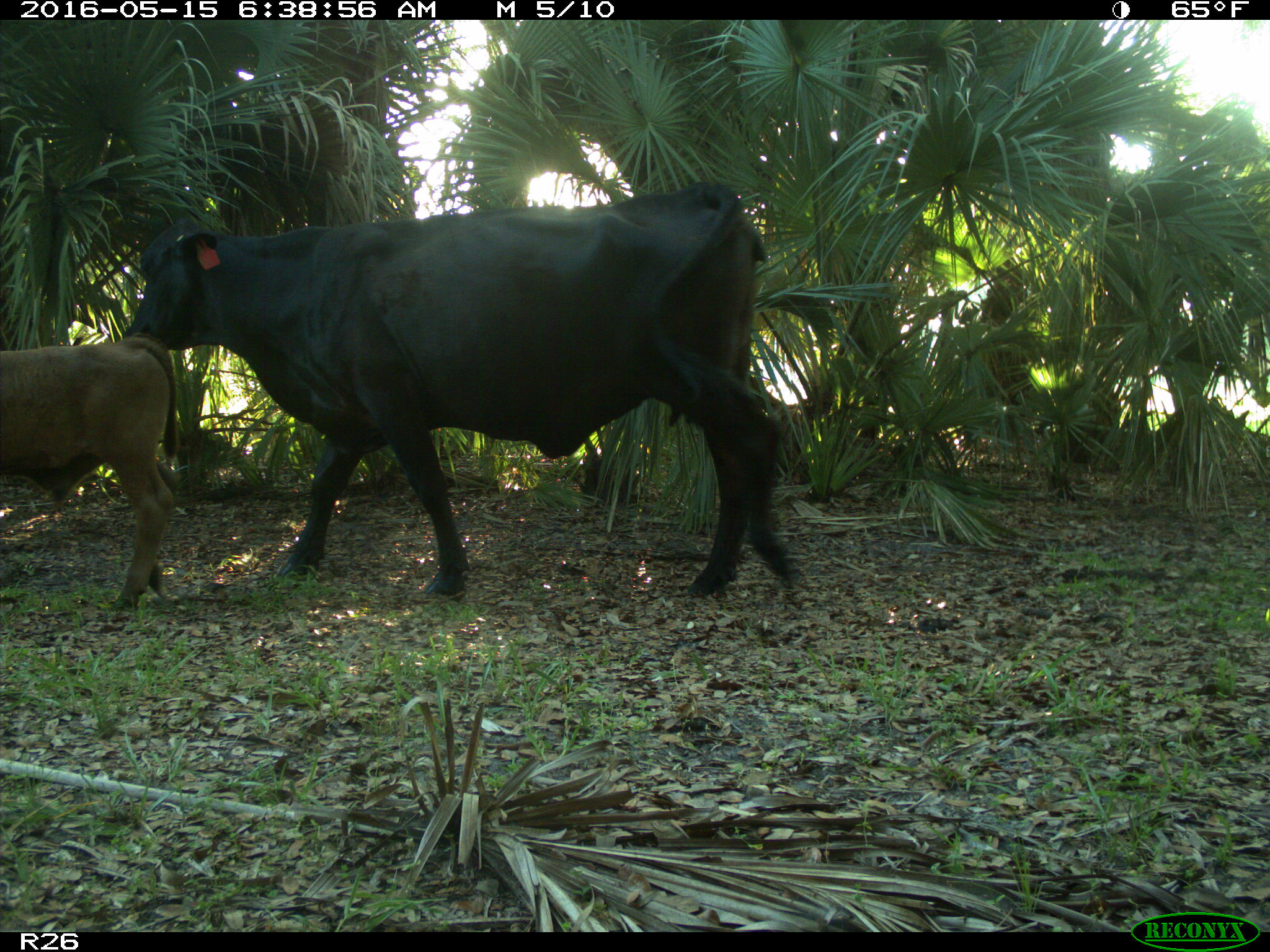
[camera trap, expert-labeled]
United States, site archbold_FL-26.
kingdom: Animalia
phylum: Chordata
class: Mammalia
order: Artiodactyla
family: Bovidae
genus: Bos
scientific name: Bos taurus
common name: domestic cow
Bos taurus (domestic cow).